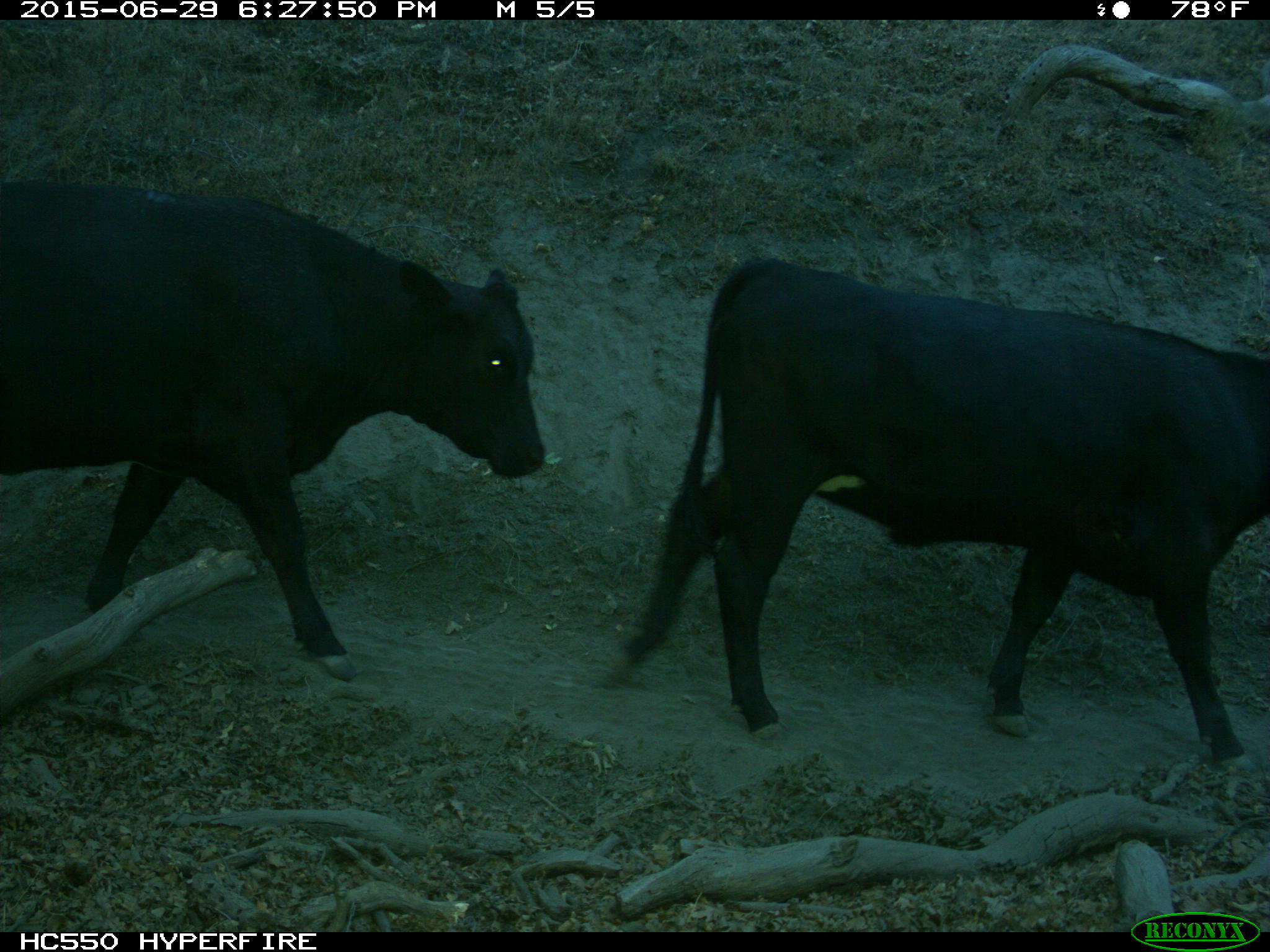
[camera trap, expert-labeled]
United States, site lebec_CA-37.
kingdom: Animalia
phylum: Chordata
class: Mammalia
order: Artiodactyla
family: Bovidae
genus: Bos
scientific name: Bos taurus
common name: domestic cow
Bos taurus (domestic cow).